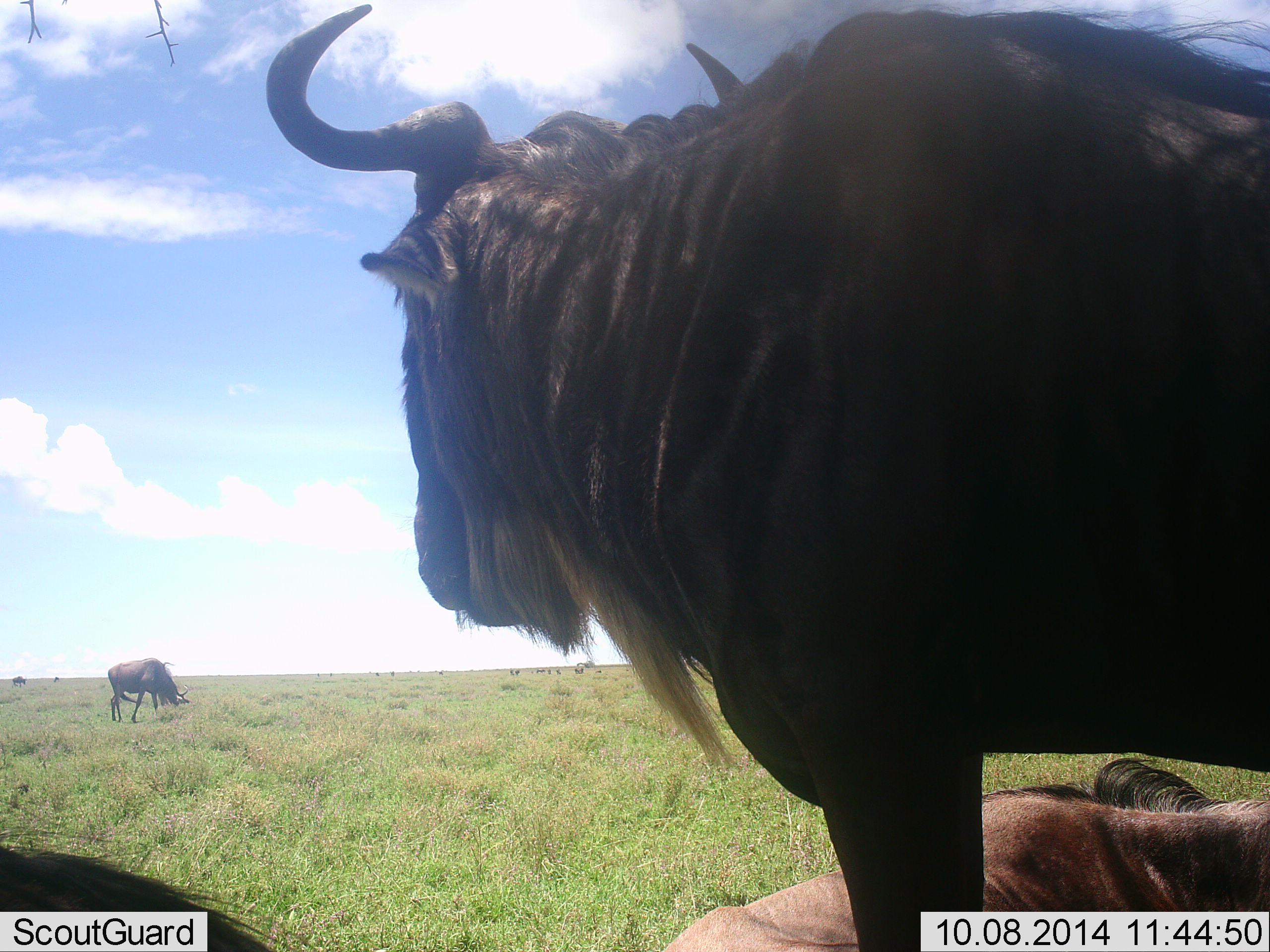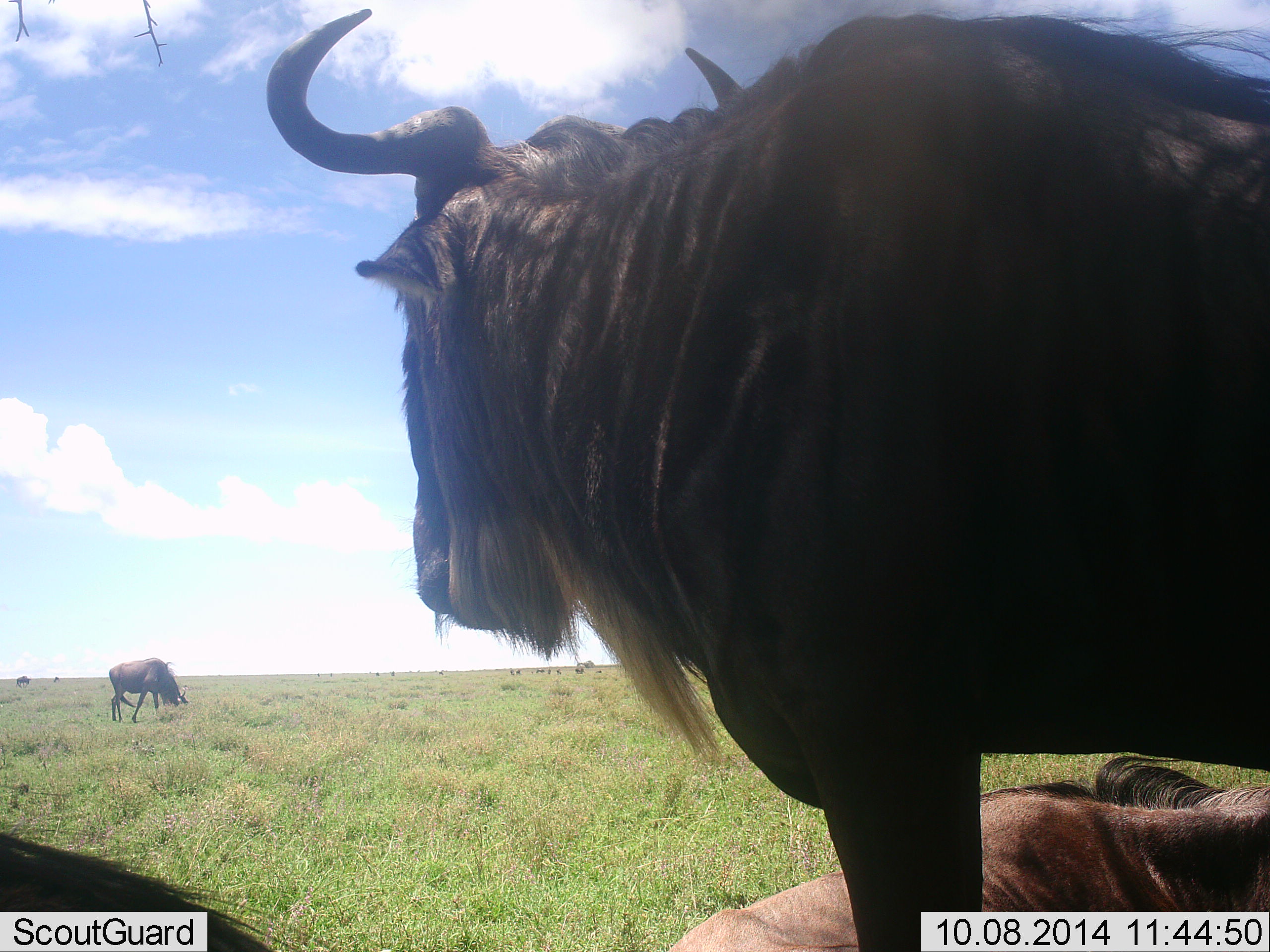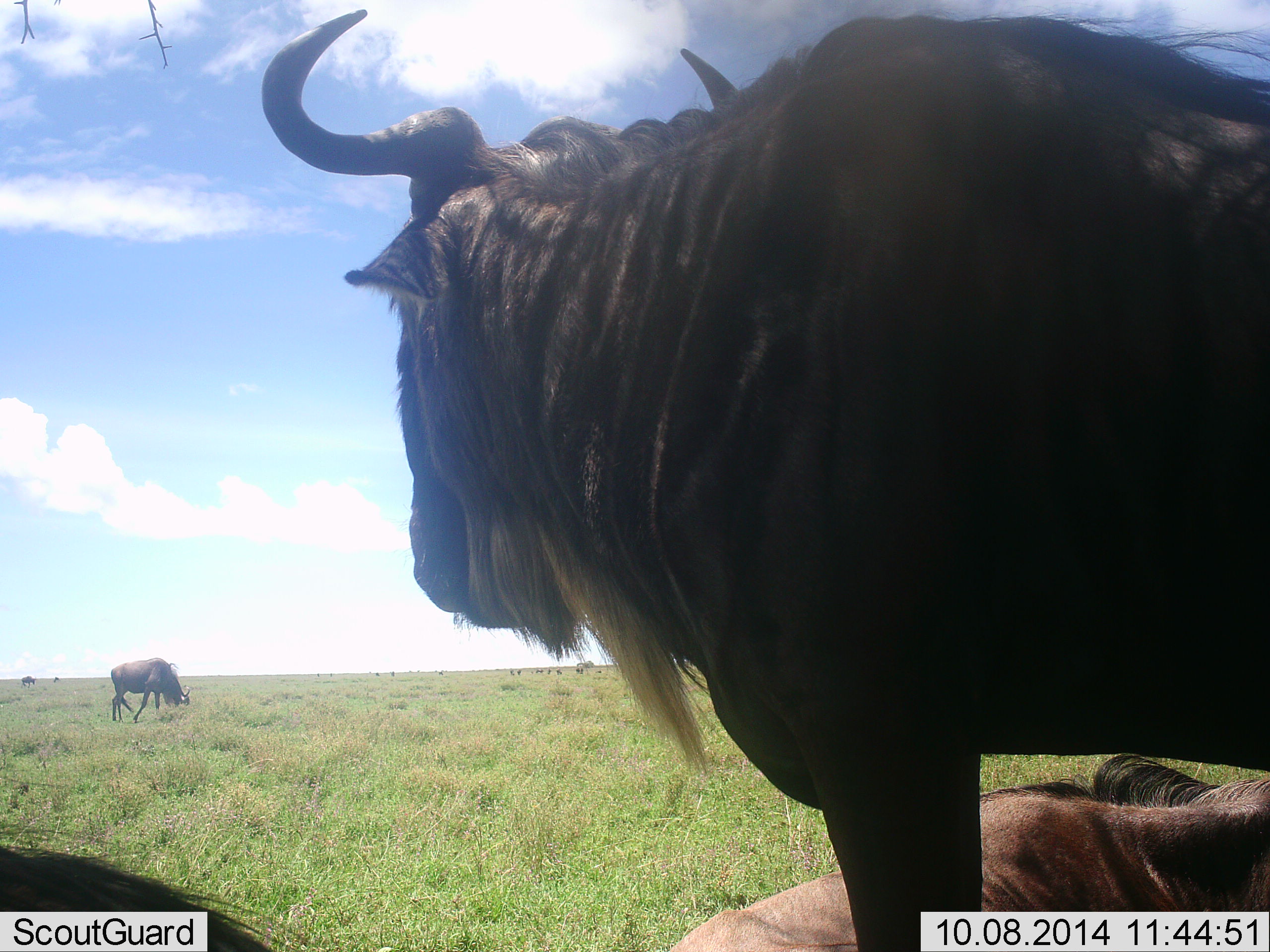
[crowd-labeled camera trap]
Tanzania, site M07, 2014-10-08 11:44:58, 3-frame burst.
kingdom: Animalia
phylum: Chordata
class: Mammalia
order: Artiodactyla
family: Bovidae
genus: Connochaetes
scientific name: Connochaetes taurinus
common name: blue wildebeest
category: wildebeest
Wildebeest (blue wildebeest) (Connochaetes taurinus), count 4. Behavior (volunteer vote fractions): standing 80%, resting 100%, moving 10%, interacting 0%. Young present (vote fraction): 0%. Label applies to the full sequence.